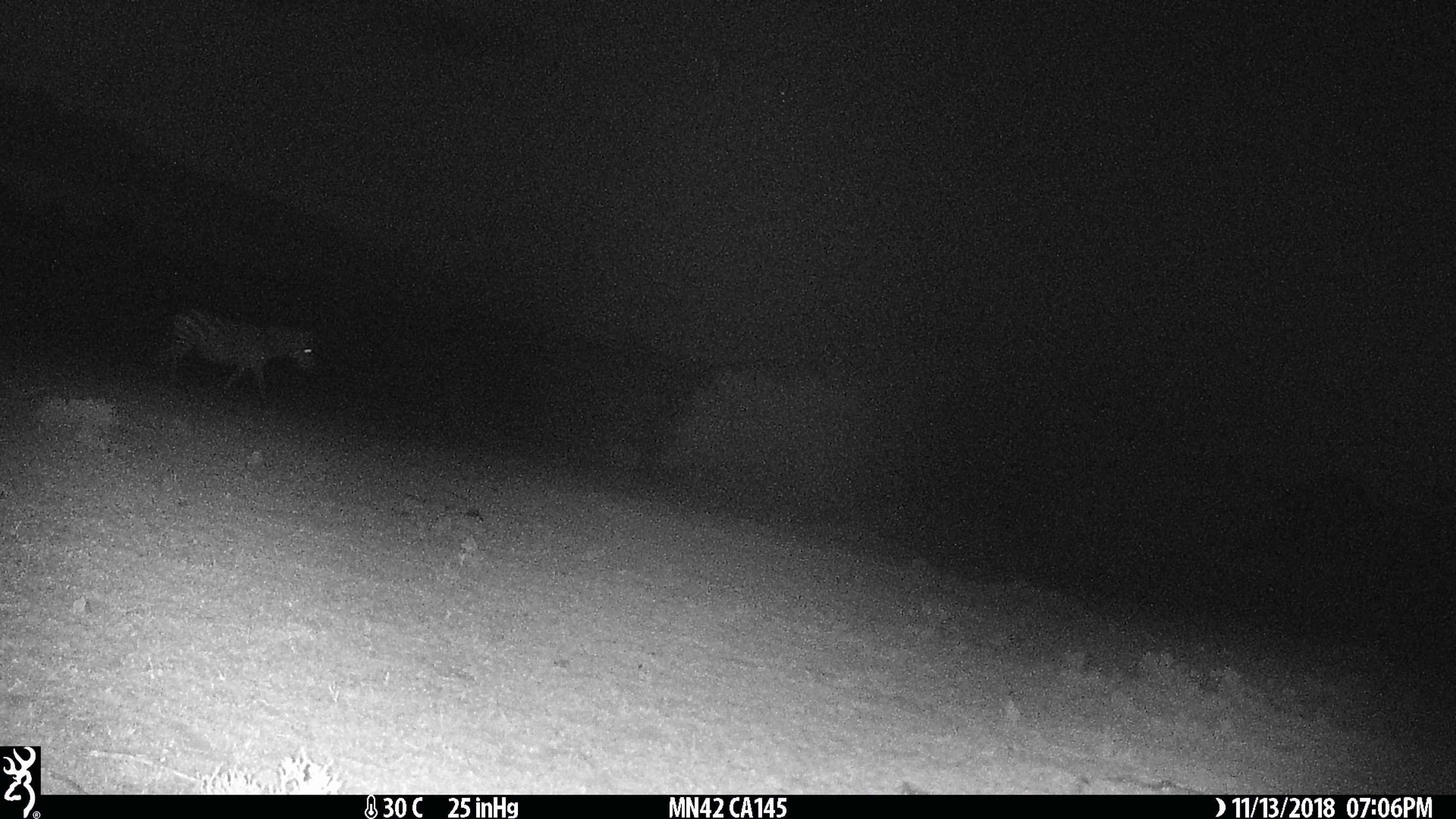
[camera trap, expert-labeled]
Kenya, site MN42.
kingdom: Animalia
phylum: Chordata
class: Mammalia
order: Perissodactyla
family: Equidae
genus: Equus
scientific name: Equus quagga burchellii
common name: burchell's zebra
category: zebra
Zebra (burchell's zebra) (Equus quagga burchellii).